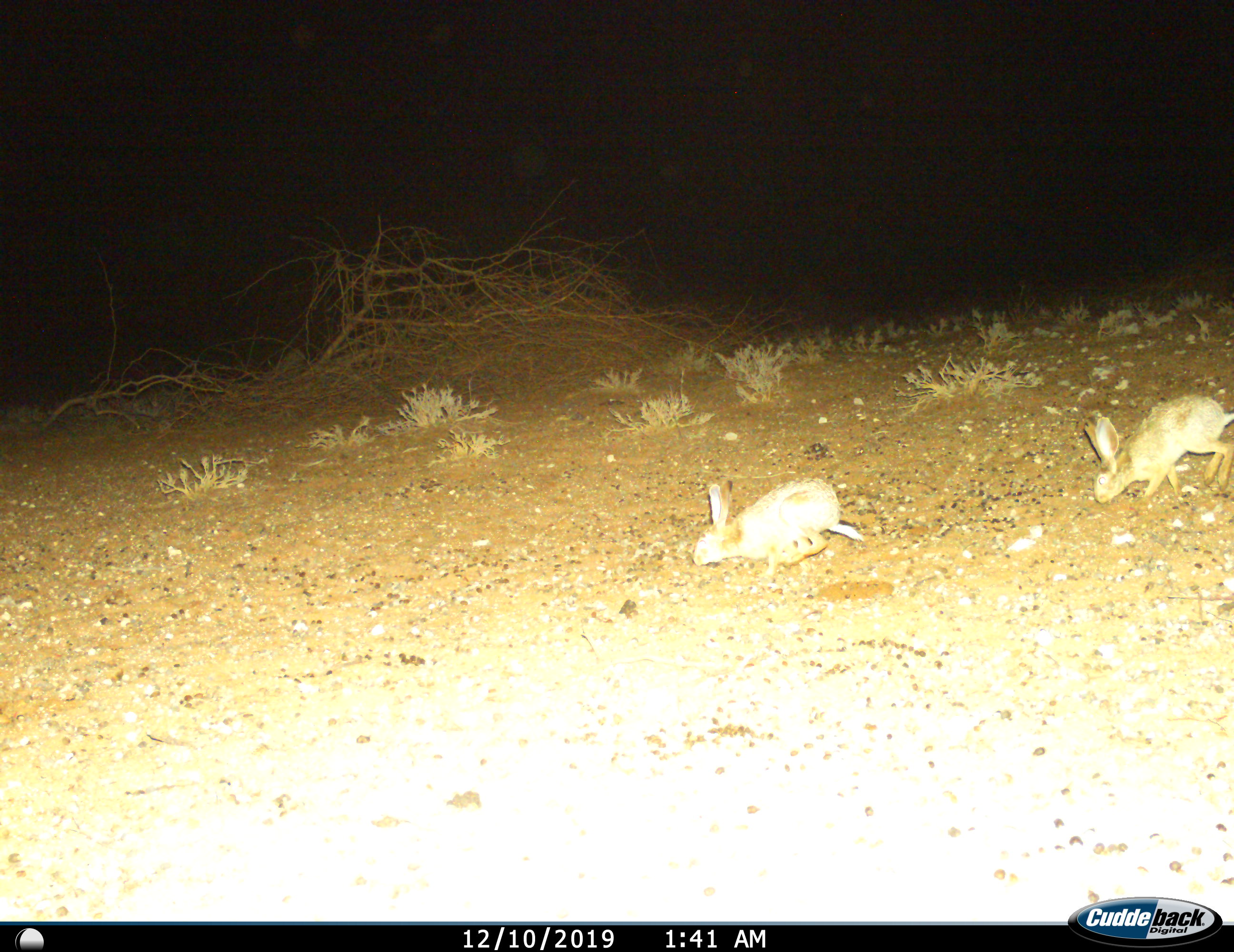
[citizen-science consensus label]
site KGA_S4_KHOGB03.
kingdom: Animalia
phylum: Chordata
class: Mammalia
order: Lagomorpha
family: Leporidae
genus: Lepus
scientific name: Lepus capensis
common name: cape hare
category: harecape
Harecape (cape hare) (Lepus capensis), count 2. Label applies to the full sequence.